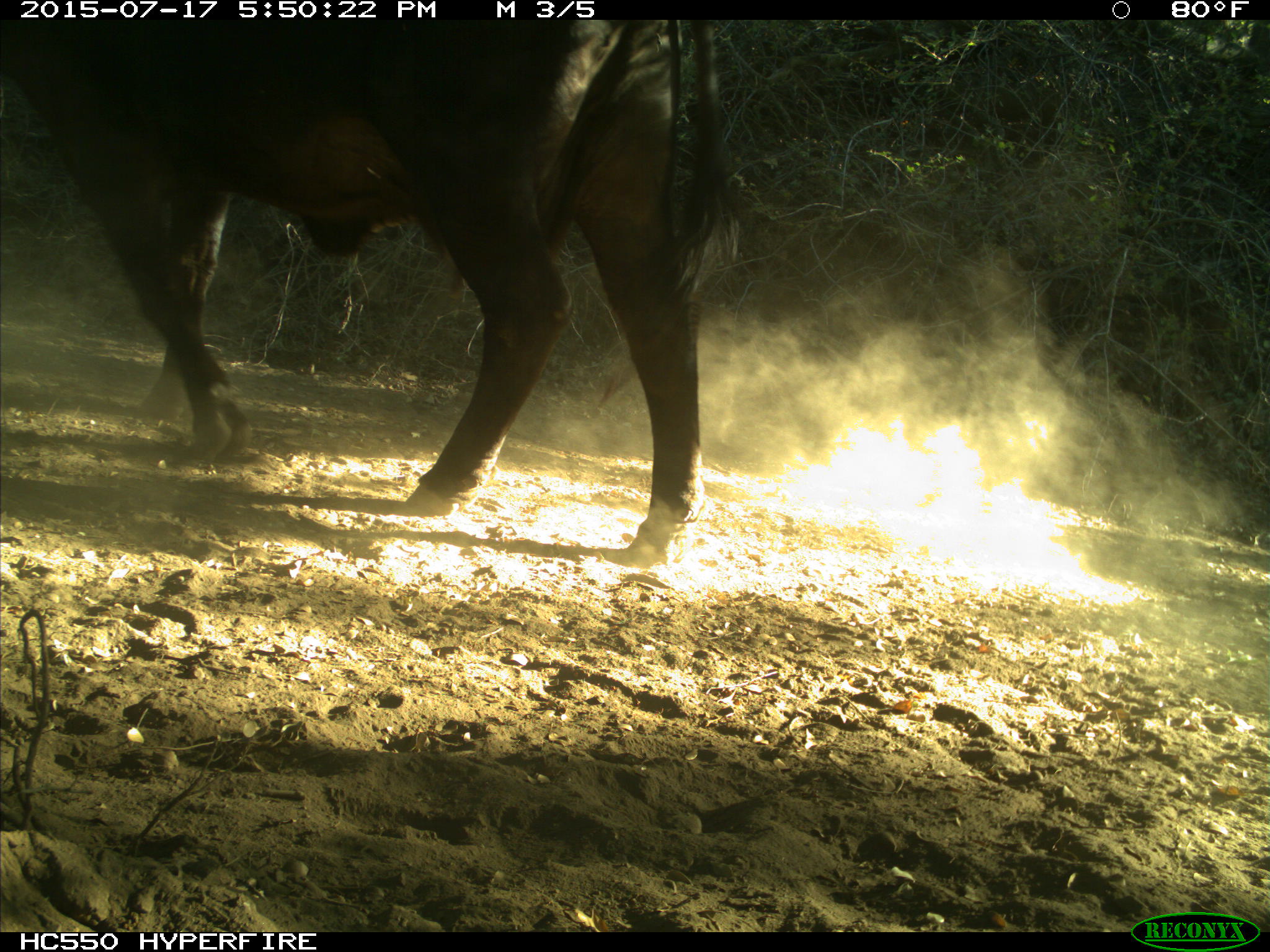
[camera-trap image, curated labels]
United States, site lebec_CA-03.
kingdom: Animalia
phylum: Chordata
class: Mammalia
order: Artiodactyla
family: Bovidae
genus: Bos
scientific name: Bos taurus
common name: domestic cow